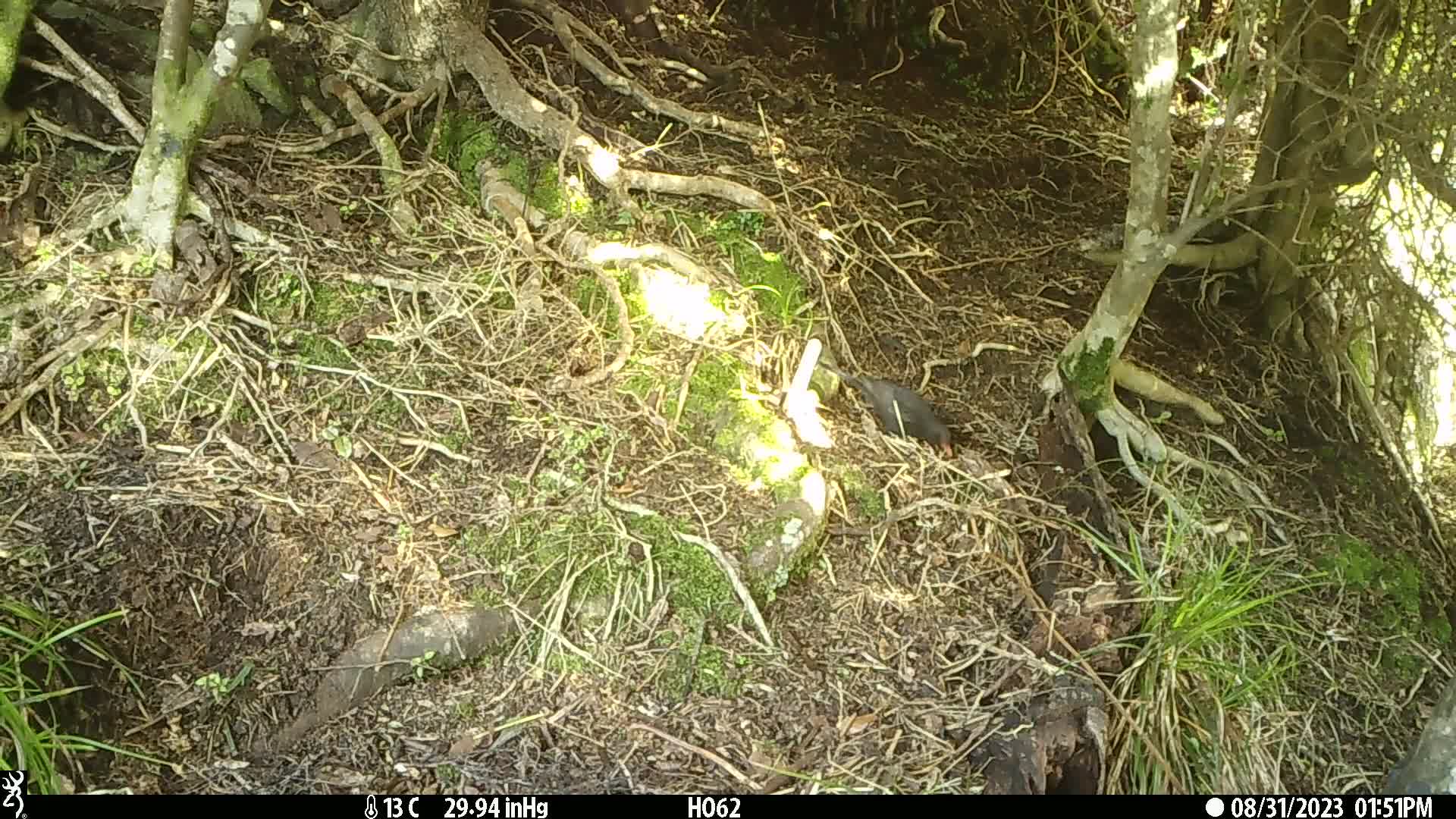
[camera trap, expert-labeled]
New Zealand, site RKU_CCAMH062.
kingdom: Animalia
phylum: Chordata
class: Aves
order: Passeriformes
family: Turdidae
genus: Turdus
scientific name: Turdus merula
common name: eurasian blackbird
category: blackbird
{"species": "blackbird (eurasian blackbird) (Turdus merula)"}